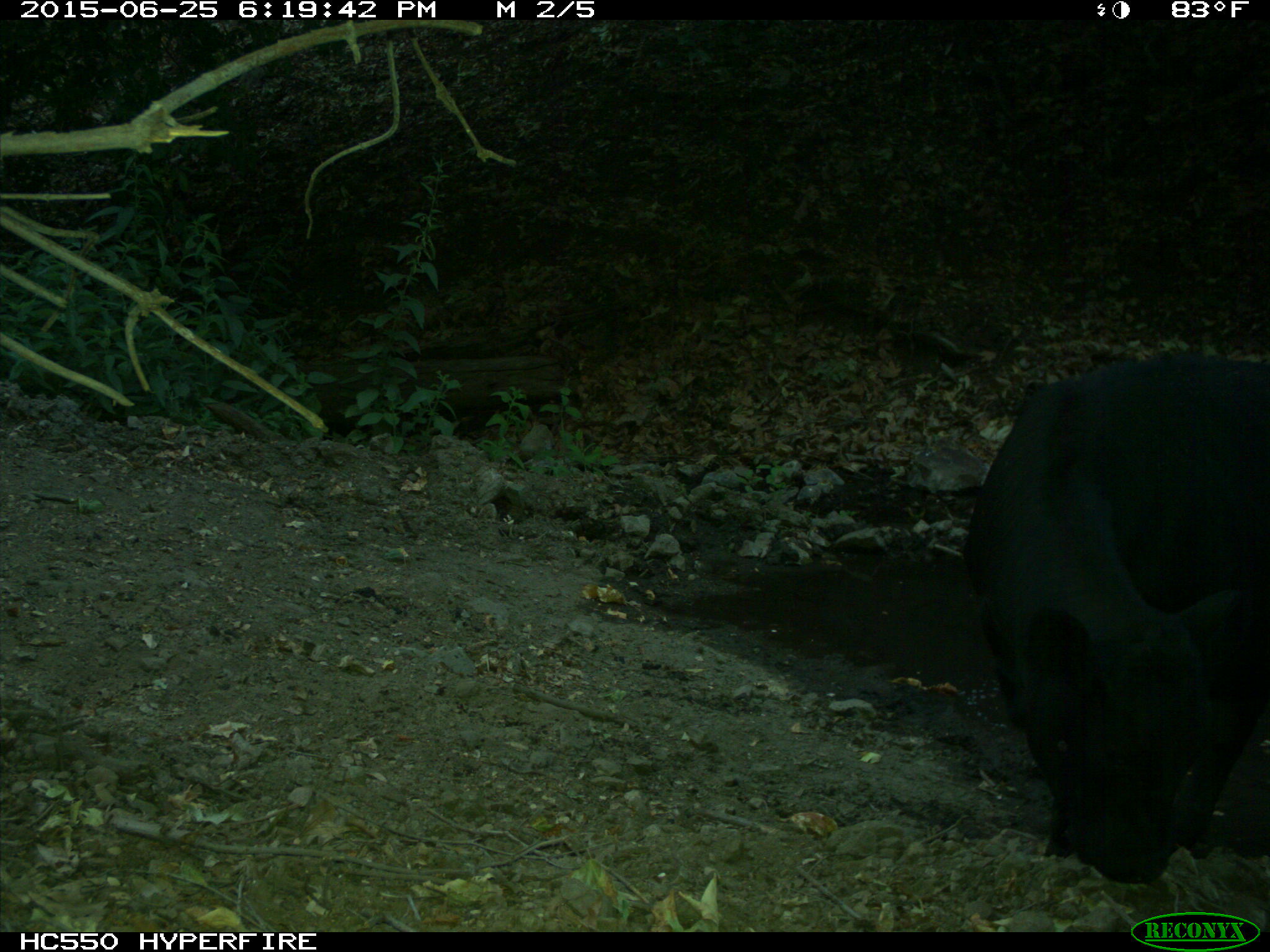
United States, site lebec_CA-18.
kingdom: Animalia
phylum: Chordata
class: Mammalia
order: Artiodactyla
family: Bovidae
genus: Bos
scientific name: Bos taurus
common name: domestic cow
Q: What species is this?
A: Bos taurus (domestic cow).